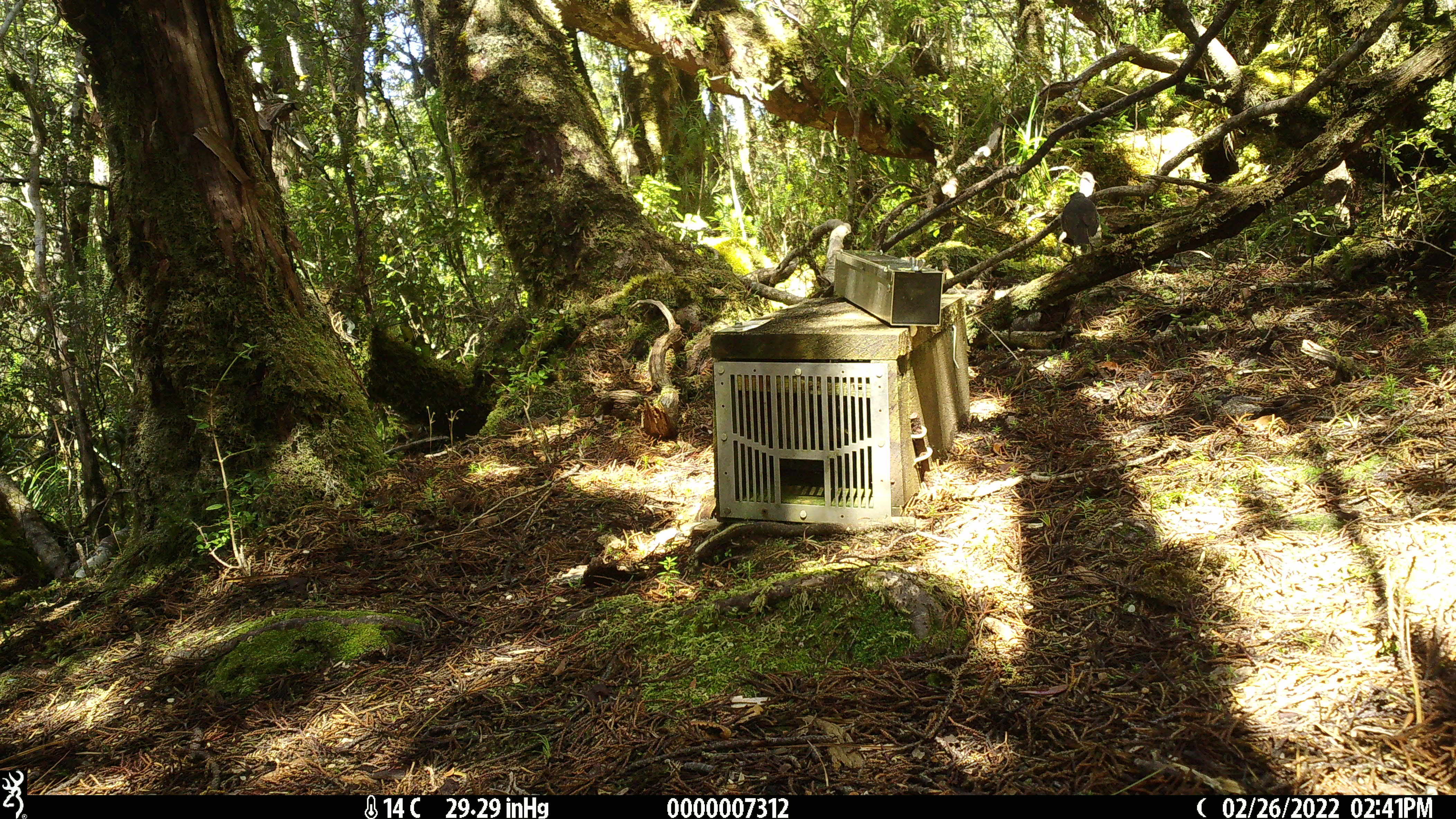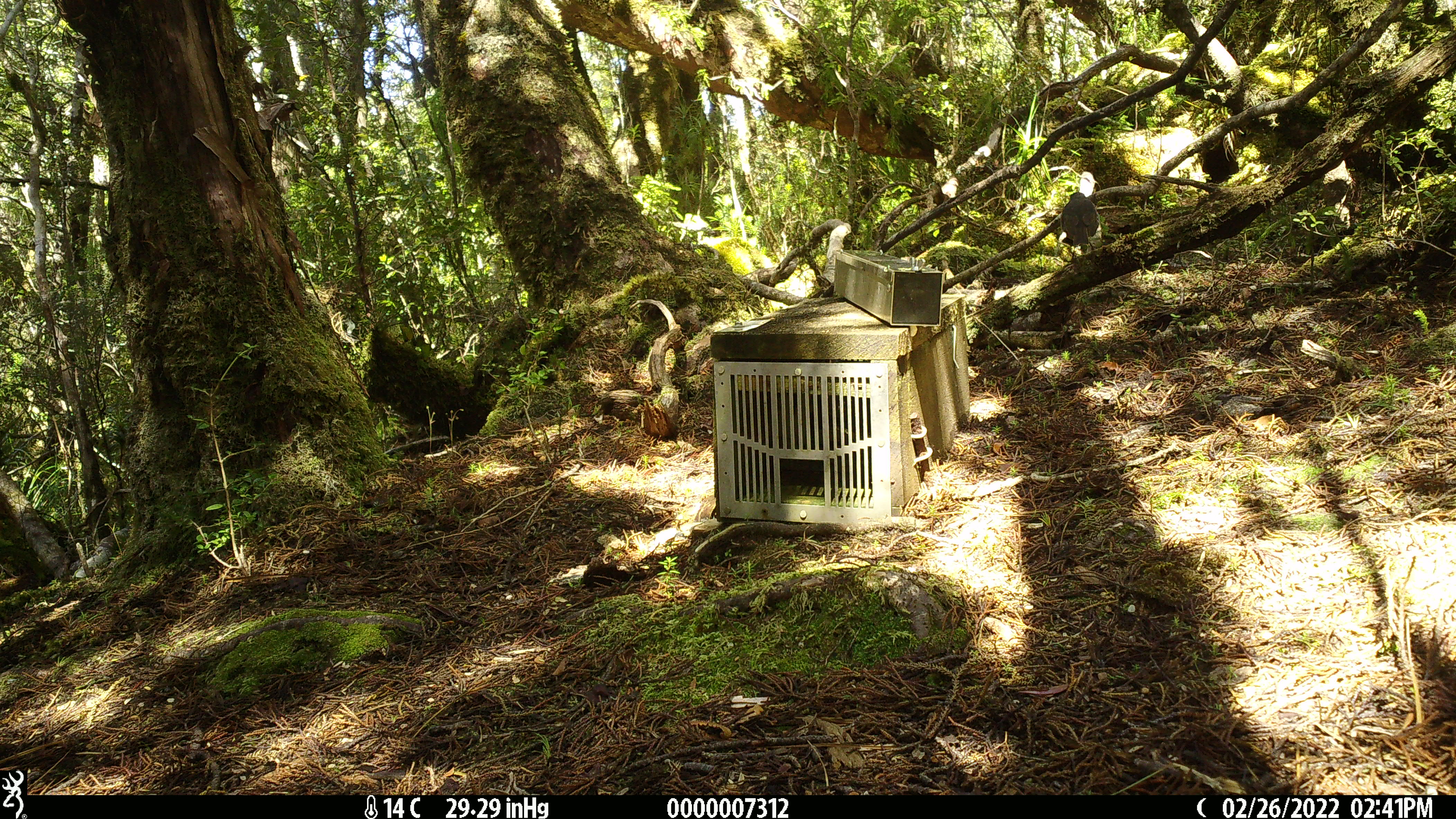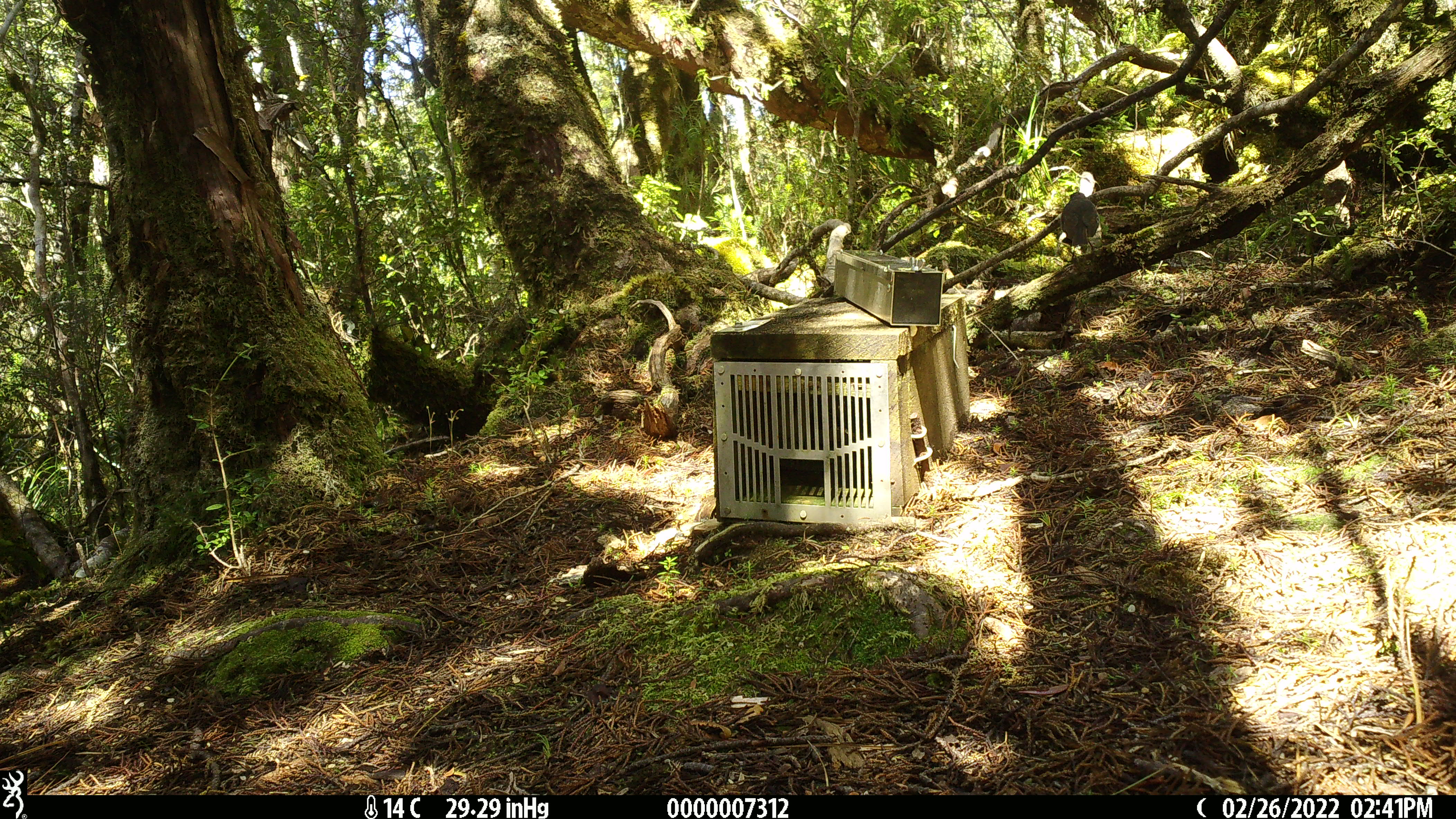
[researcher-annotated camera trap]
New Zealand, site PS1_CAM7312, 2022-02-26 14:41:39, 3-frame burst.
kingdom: Animalia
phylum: Chordata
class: Aves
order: Passeriformes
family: Petroicidae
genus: Petroica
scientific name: Petroica australis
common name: new zealand robin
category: robin